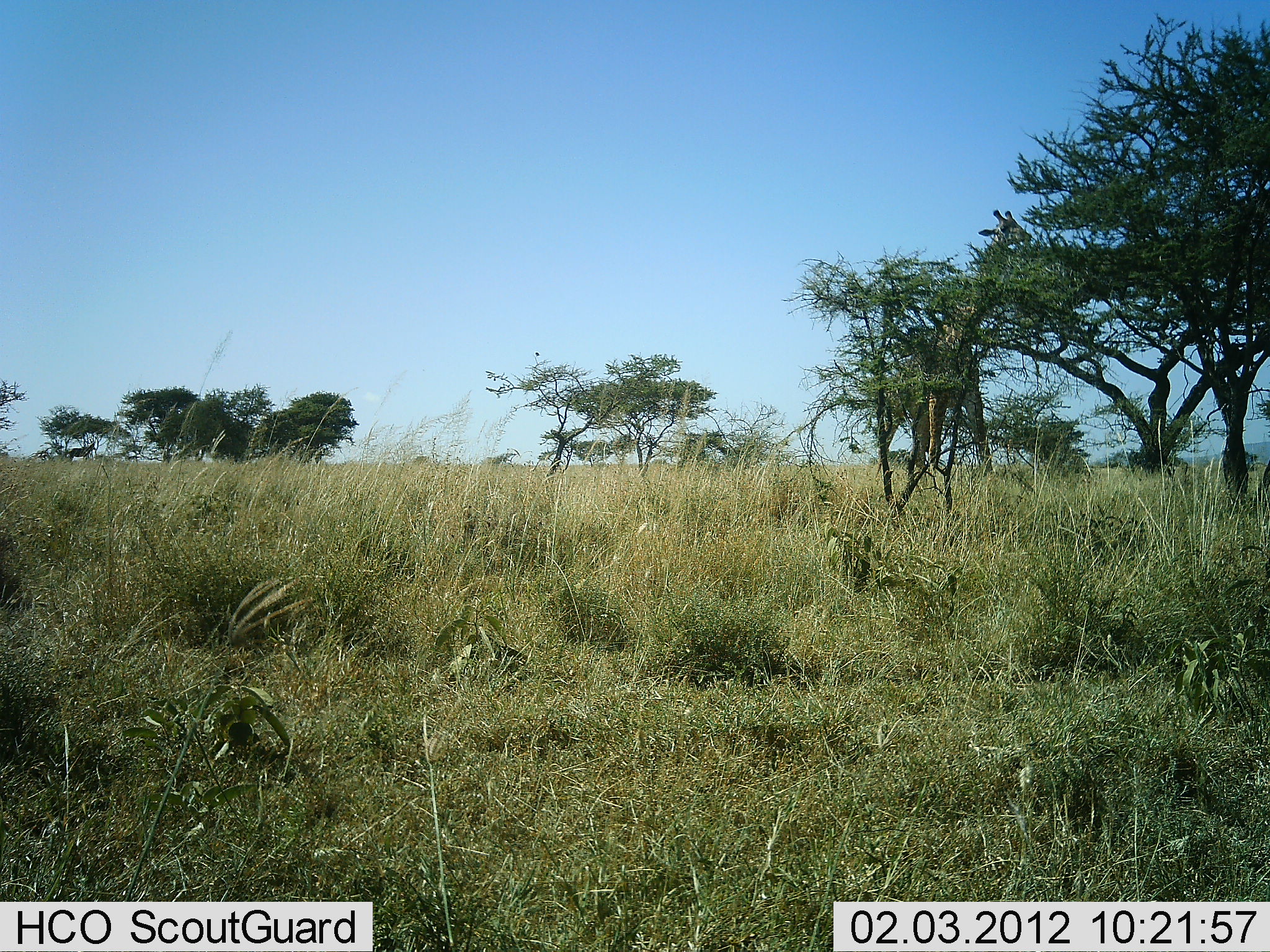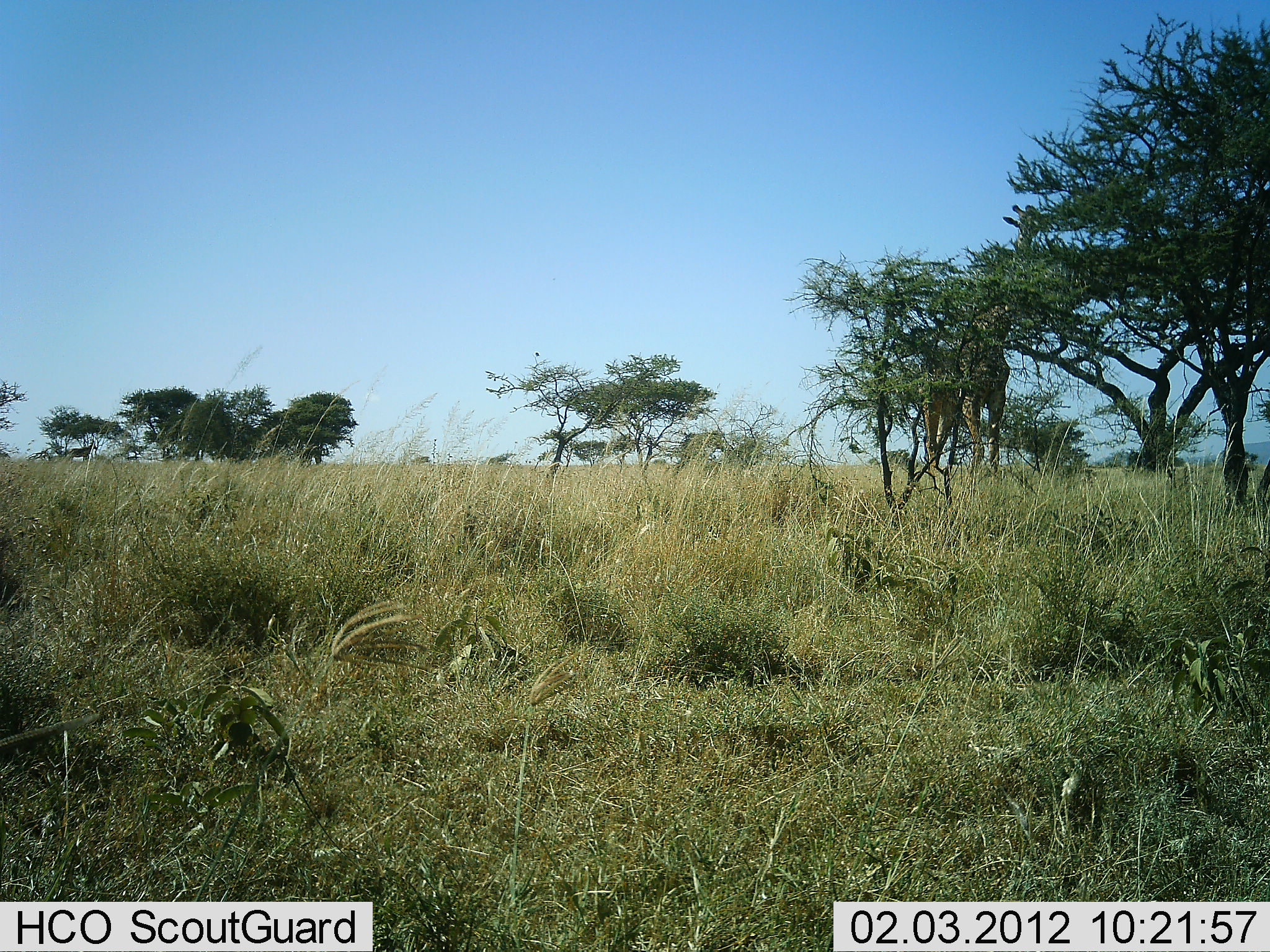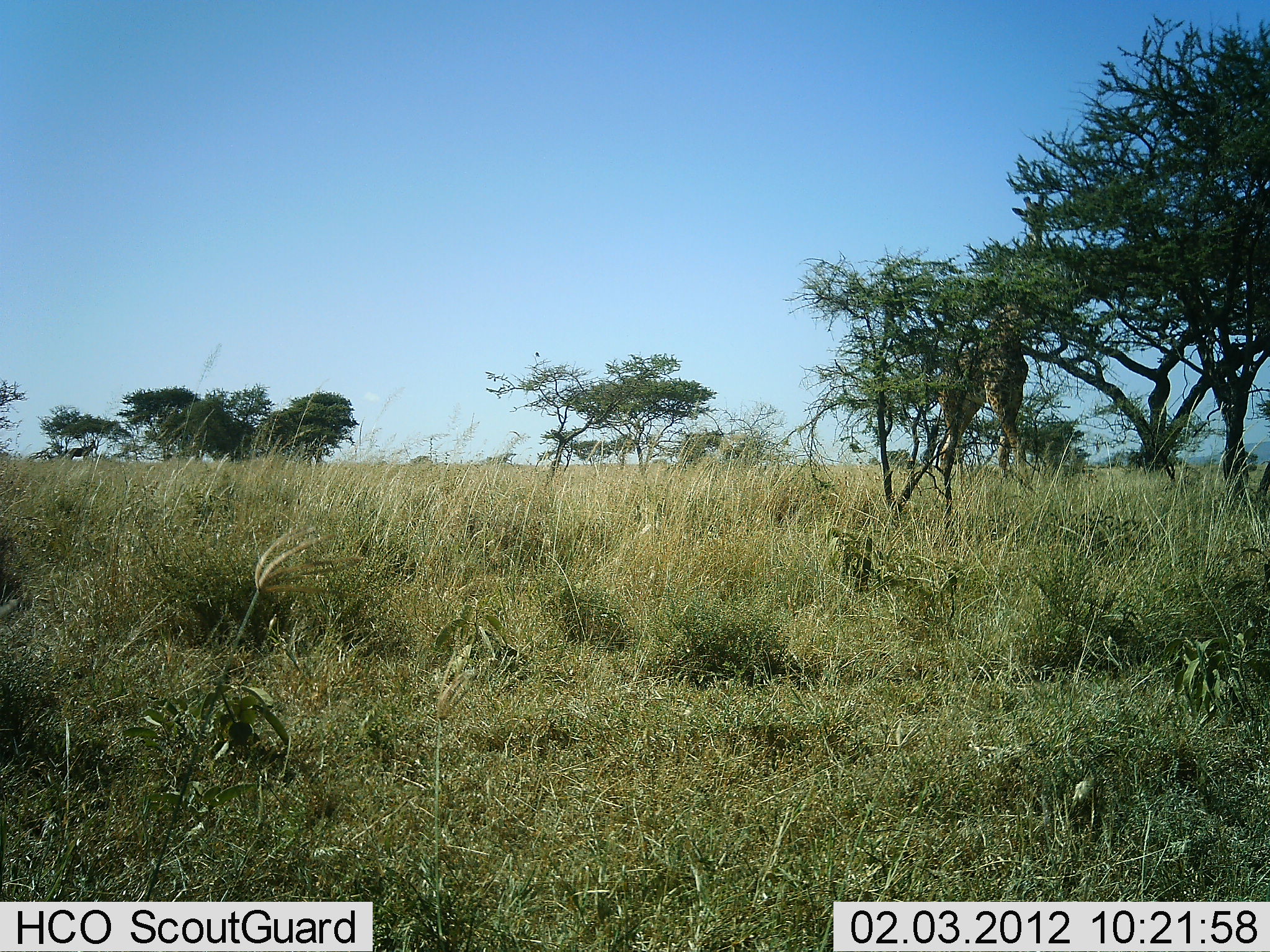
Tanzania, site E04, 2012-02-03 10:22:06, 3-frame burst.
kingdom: Animalia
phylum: Chordata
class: Mammalia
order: Artiodactyla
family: Giraffidae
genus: Giraffa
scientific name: Giraffa camelopardalis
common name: giraffe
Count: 1.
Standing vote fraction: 6%.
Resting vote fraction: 0%.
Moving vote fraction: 44%.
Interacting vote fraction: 0%.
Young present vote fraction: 0%.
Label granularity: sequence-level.